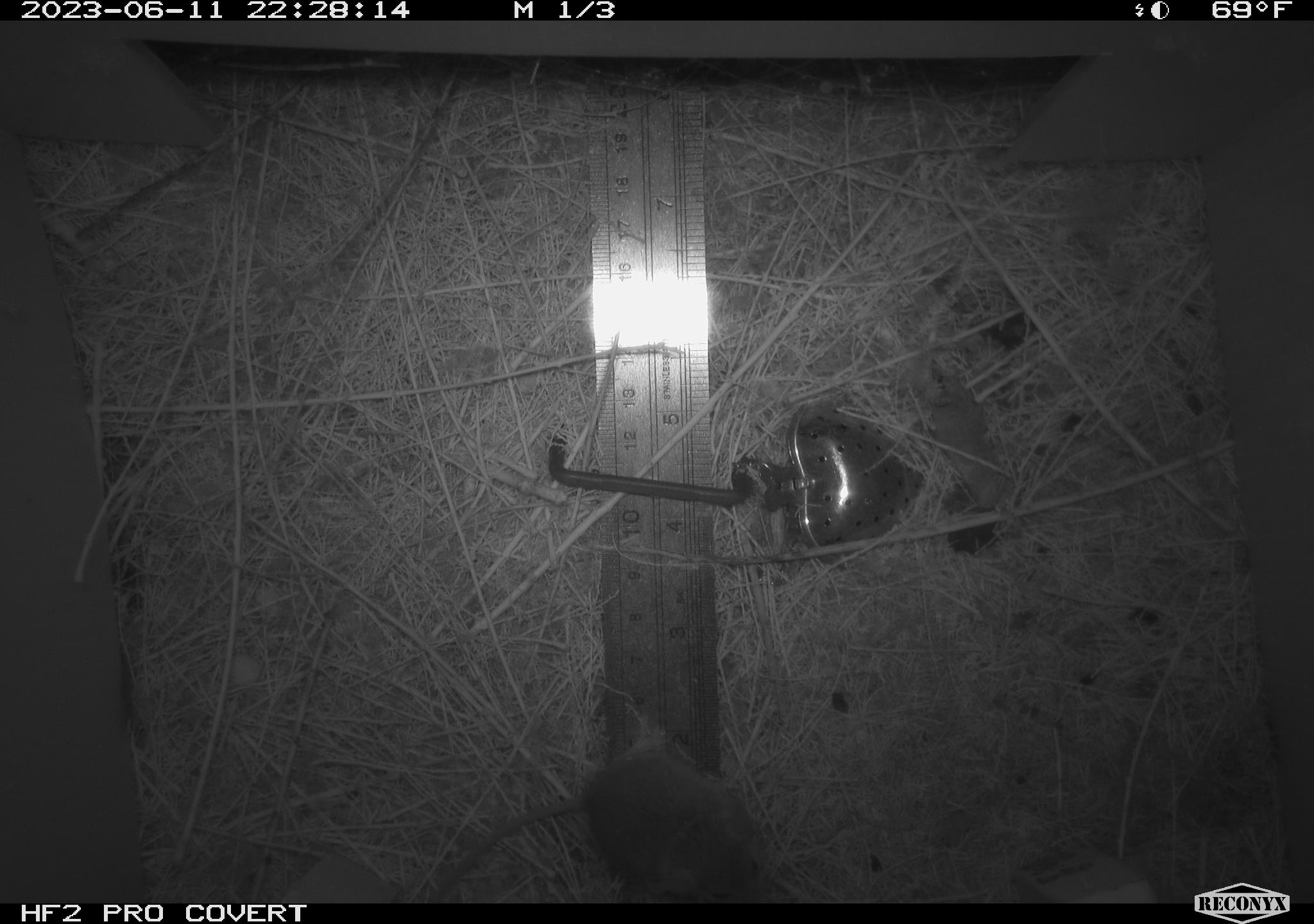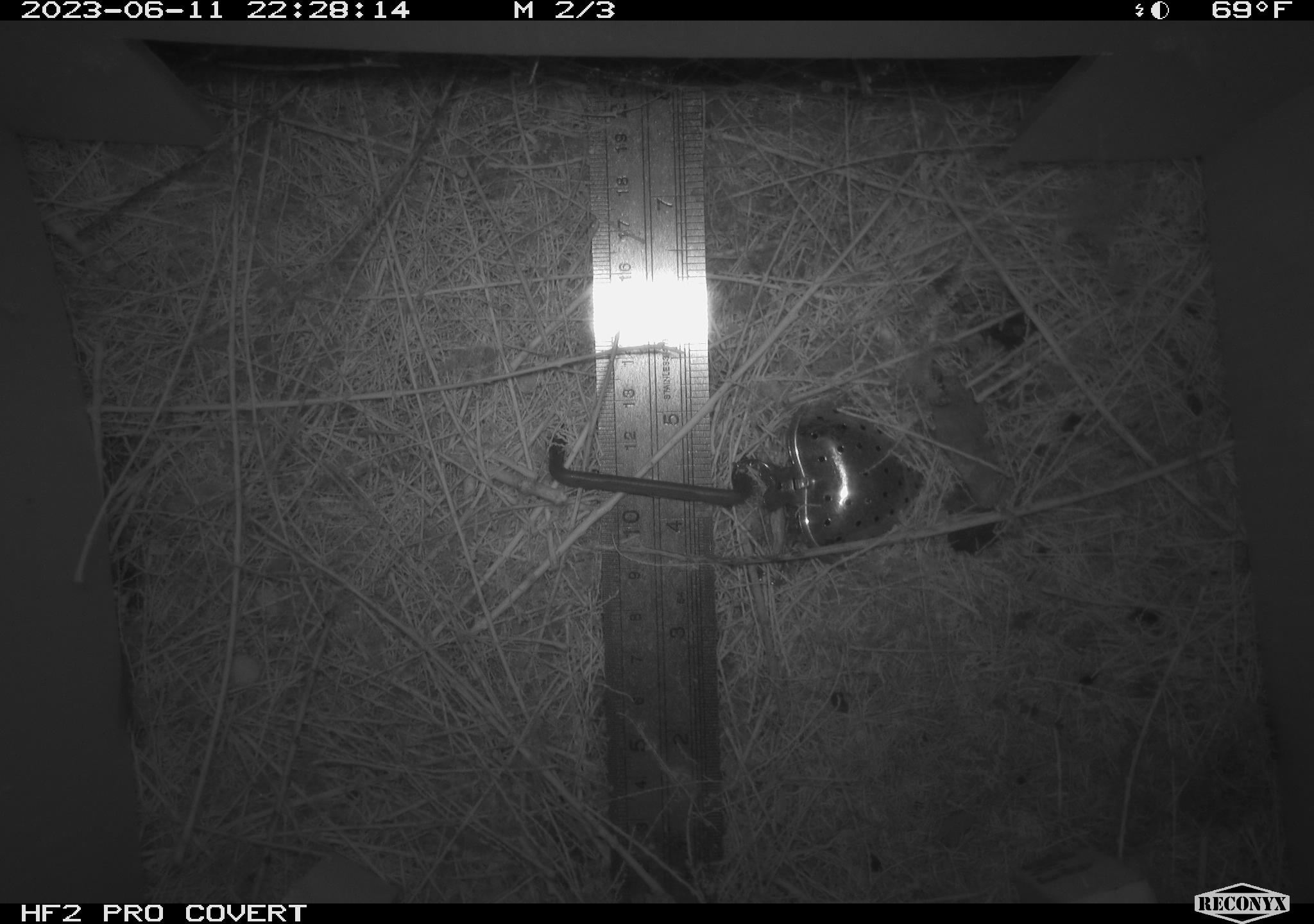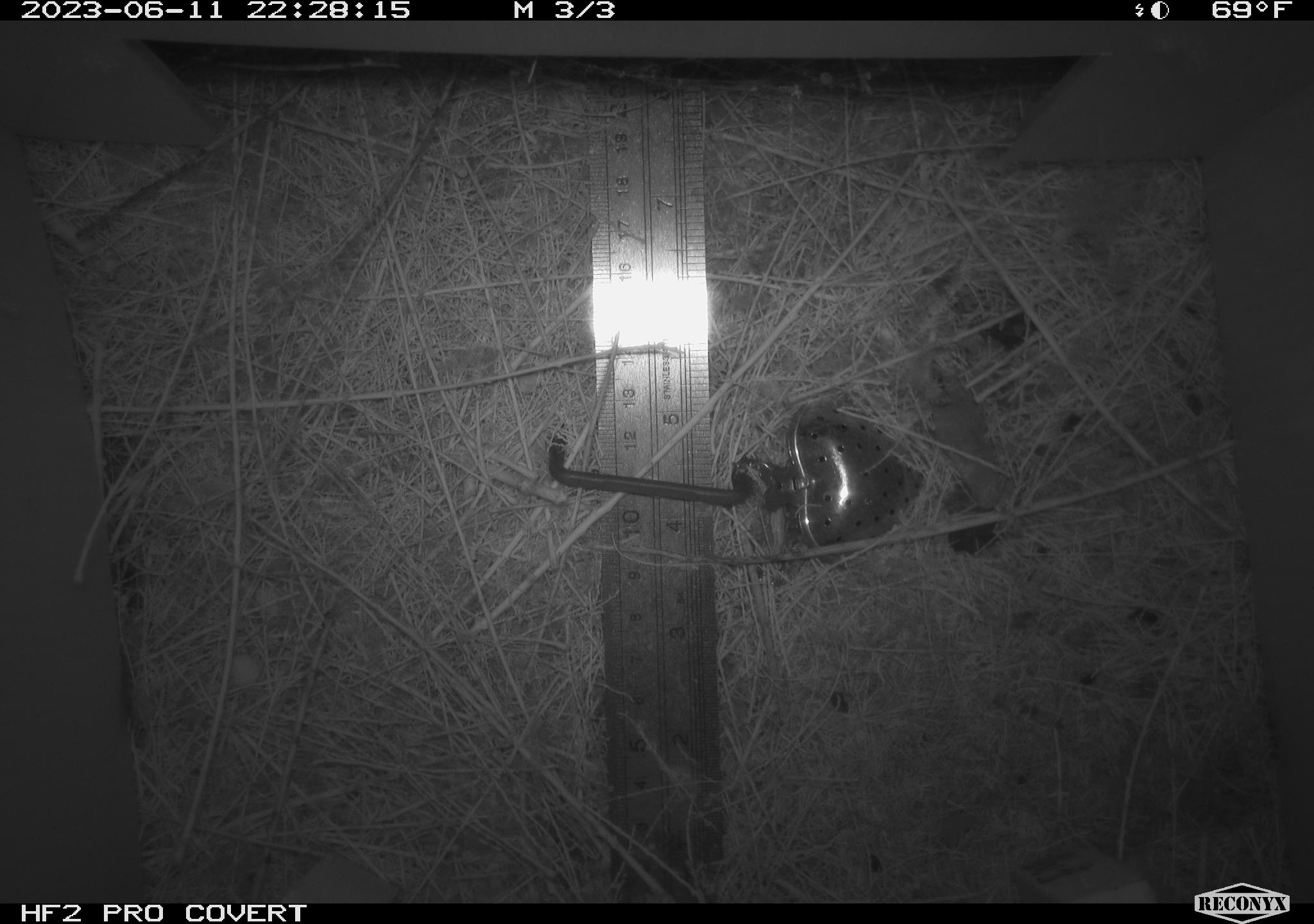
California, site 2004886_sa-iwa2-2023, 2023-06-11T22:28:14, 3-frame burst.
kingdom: Animalia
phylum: Chordata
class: Mammalia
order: Rodentia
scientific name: Rodentia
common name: mouse species